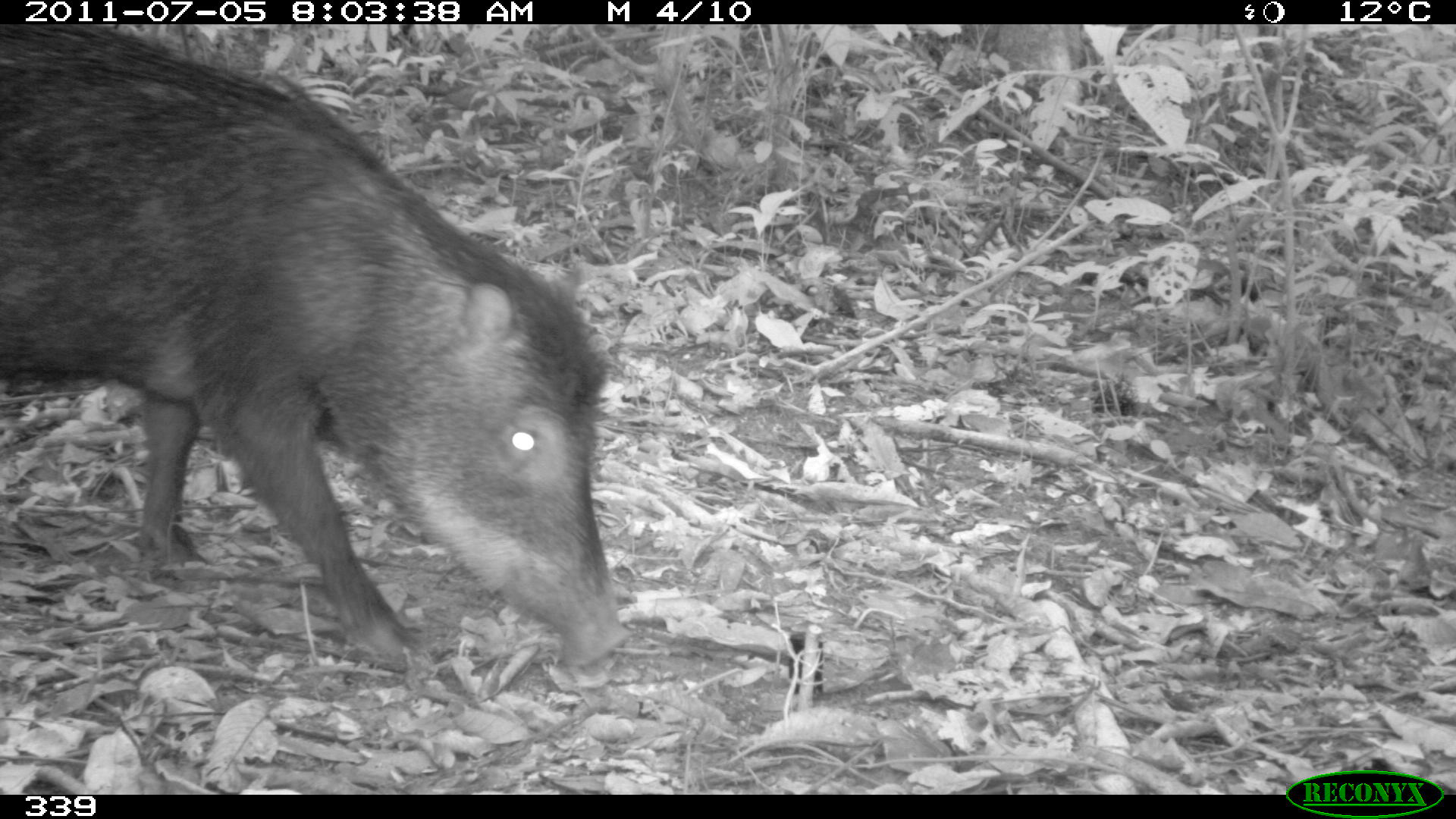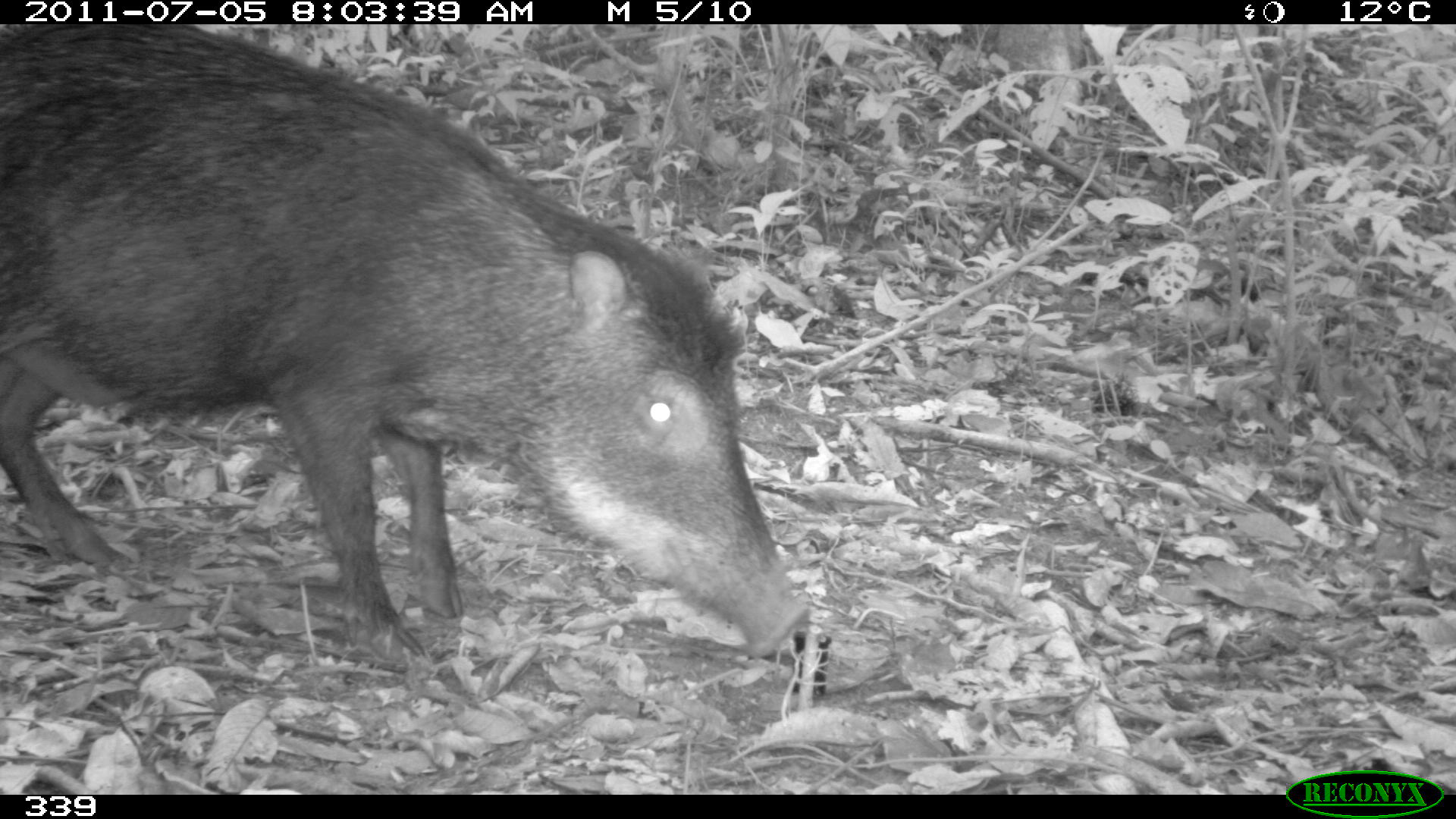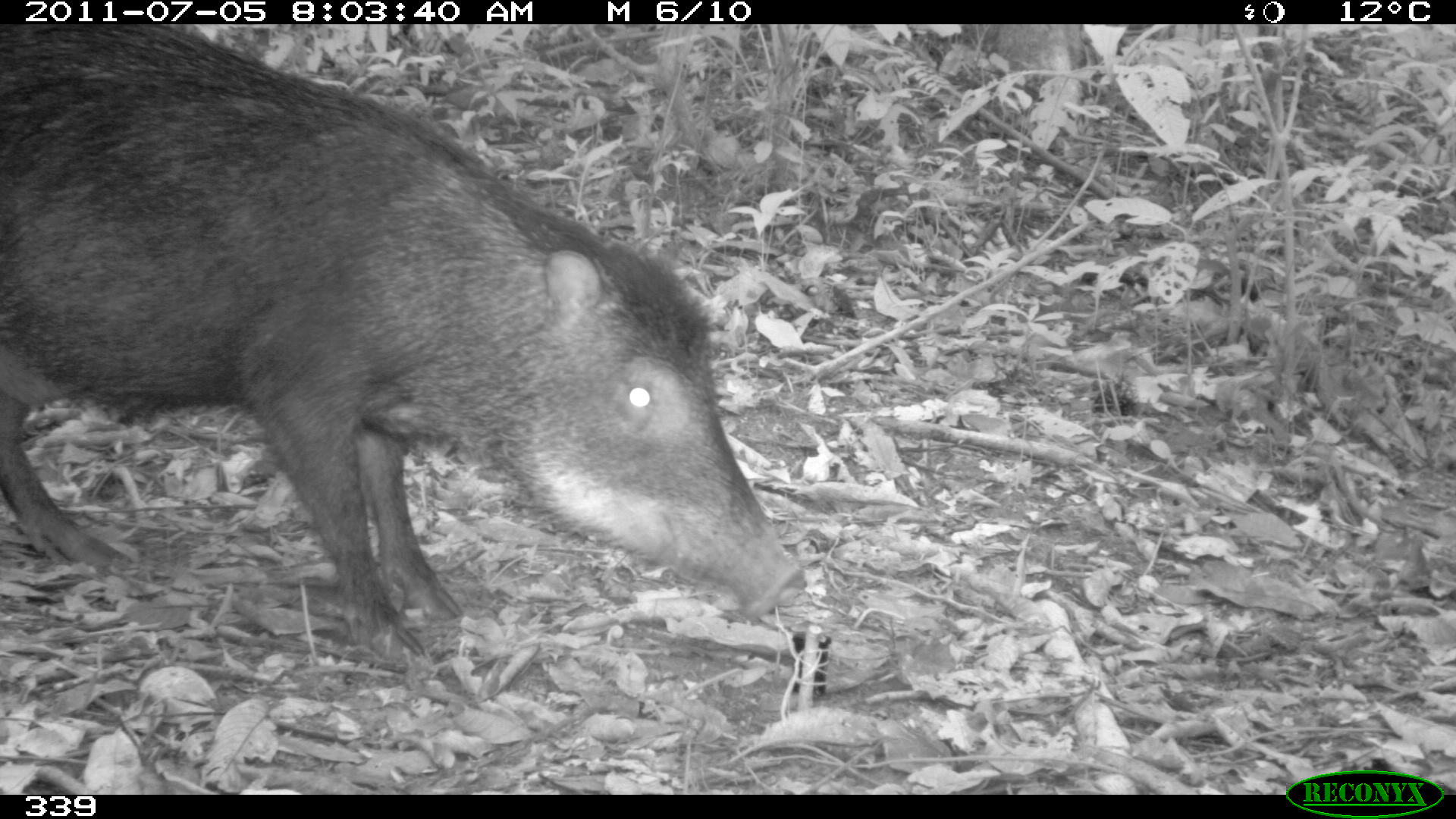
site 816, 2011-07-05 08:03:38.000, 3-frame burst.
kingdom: Animalia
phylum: Chordata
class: Mammalia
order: Artiodactyla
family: Tayassuidae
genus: Tayassu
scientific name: Tayassu pecari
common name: white-lipped peccary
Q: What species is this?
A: Tayassu pecari (white-lipped peccary).